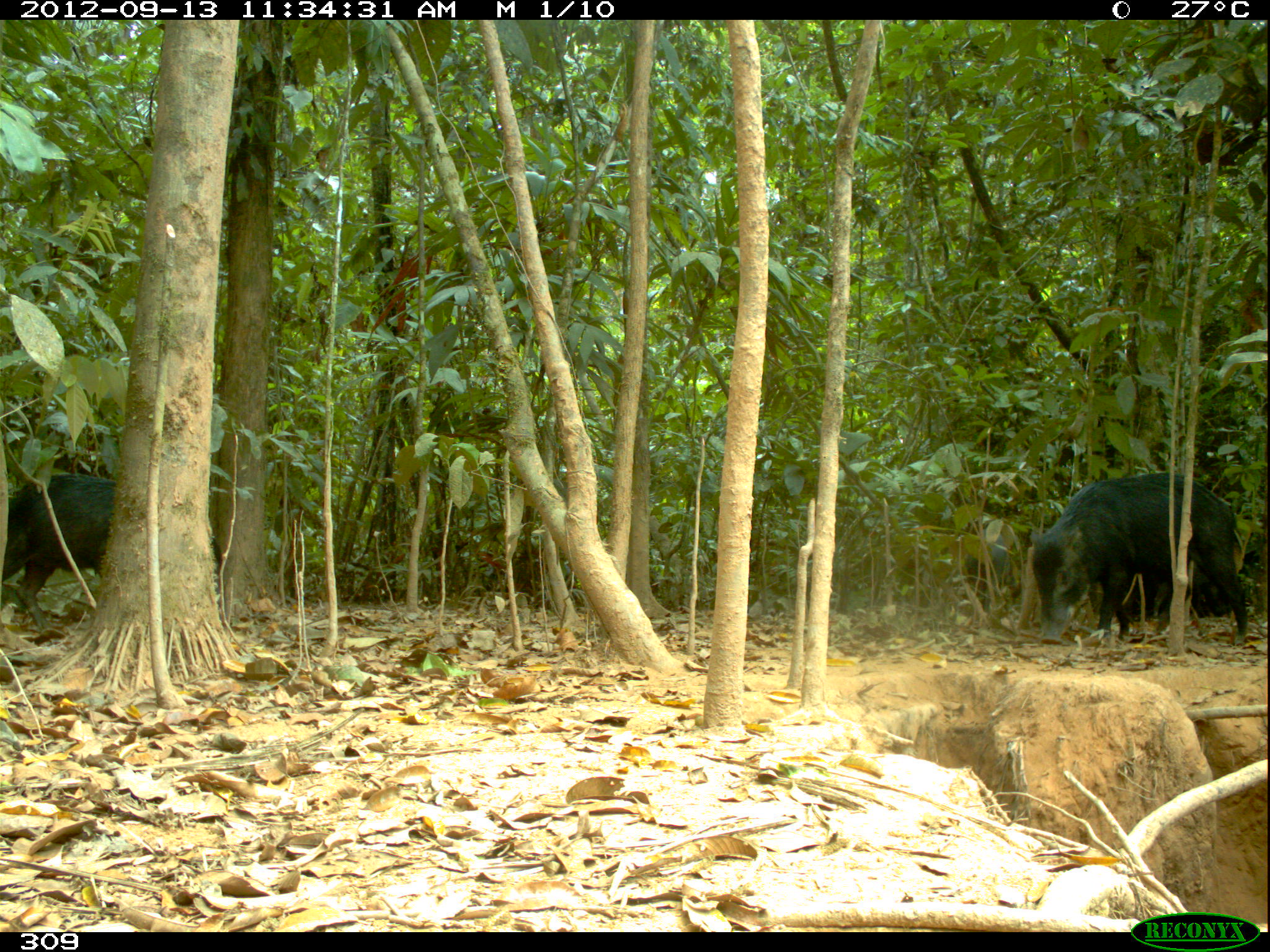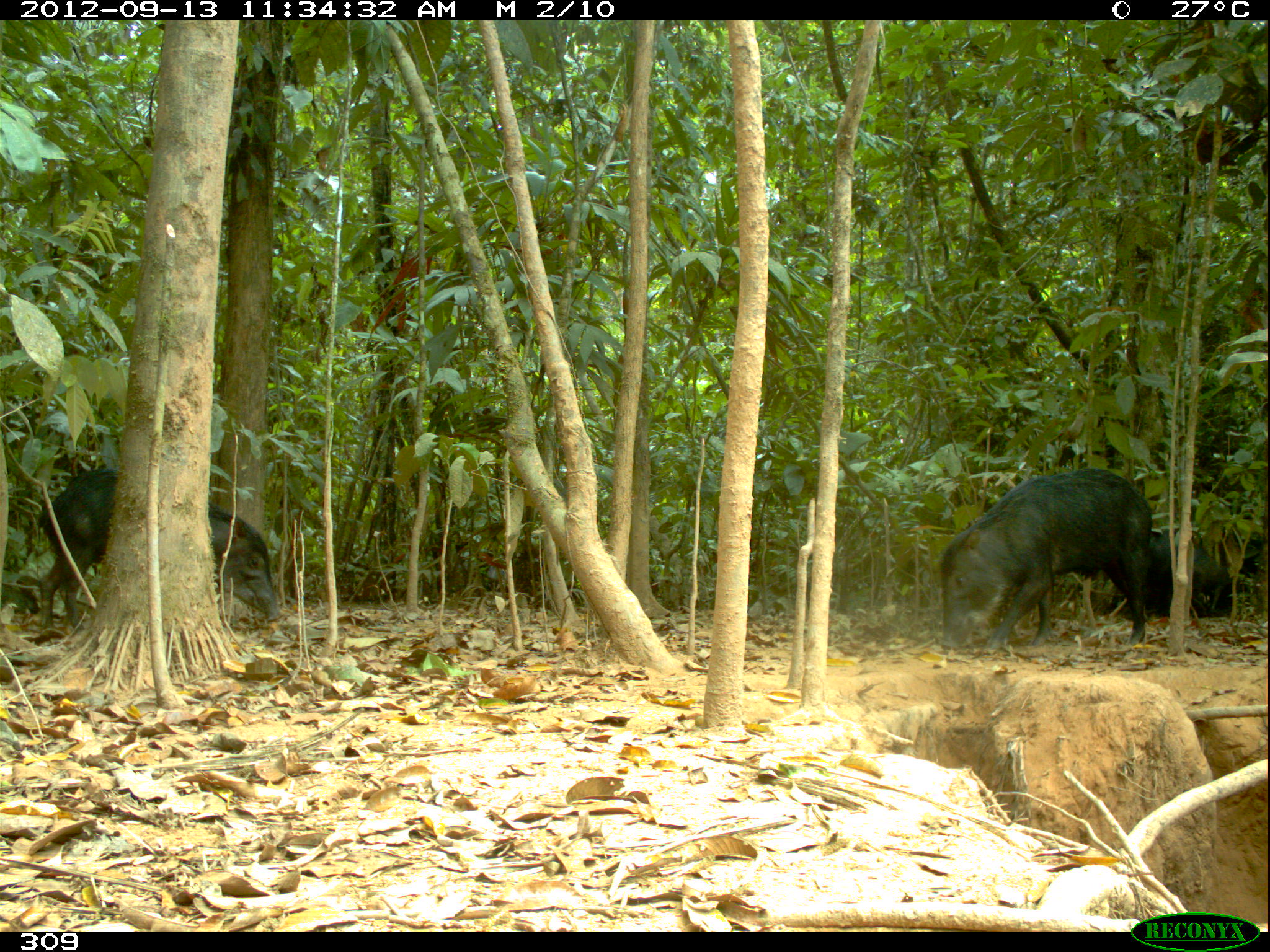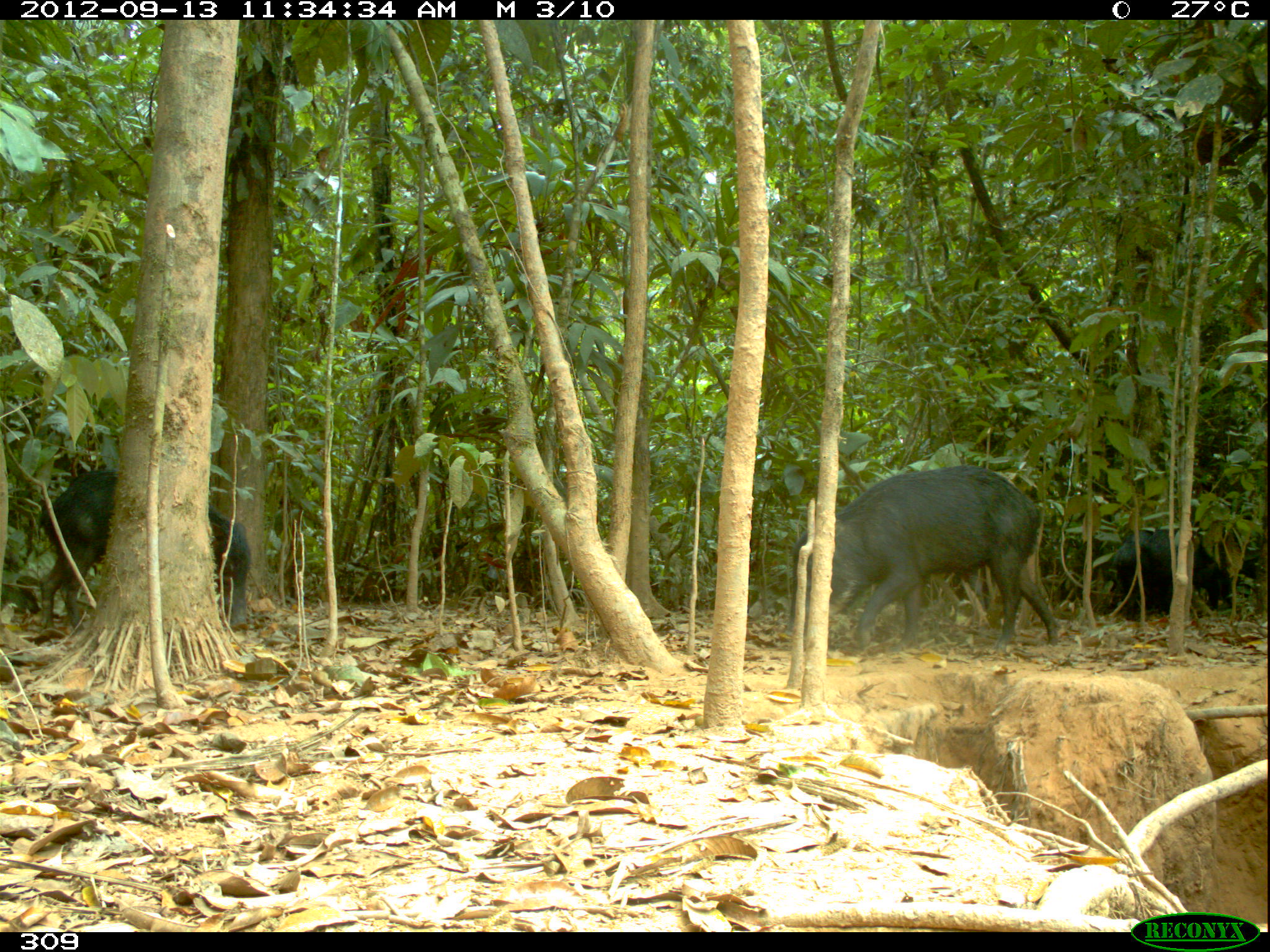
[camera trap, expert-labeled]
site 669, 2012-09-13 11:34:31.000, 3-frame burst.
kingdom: Animalia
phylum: Chordata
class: Mammalia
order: Artiodactyla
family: Tayassuidae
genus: Tayassu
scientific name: Tayassu pecari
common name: white-lipped peccary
Tayassu pecari (white-lipped peccary).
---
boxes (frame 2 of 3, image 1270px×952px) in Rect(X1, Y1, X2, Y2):
tayassu pecari: Rect(35, 455, 285, 642); Rect(932, 471, 1153, 653); Rect(1126, 522, 1242, 628)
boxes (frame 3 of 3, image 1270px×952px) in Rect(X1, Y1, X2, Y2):
tayassu pecari: Rect(786, 465, 1060, 648); Rect(39, 462, 253, 633); Rect(1110, 521, 1237, 620)